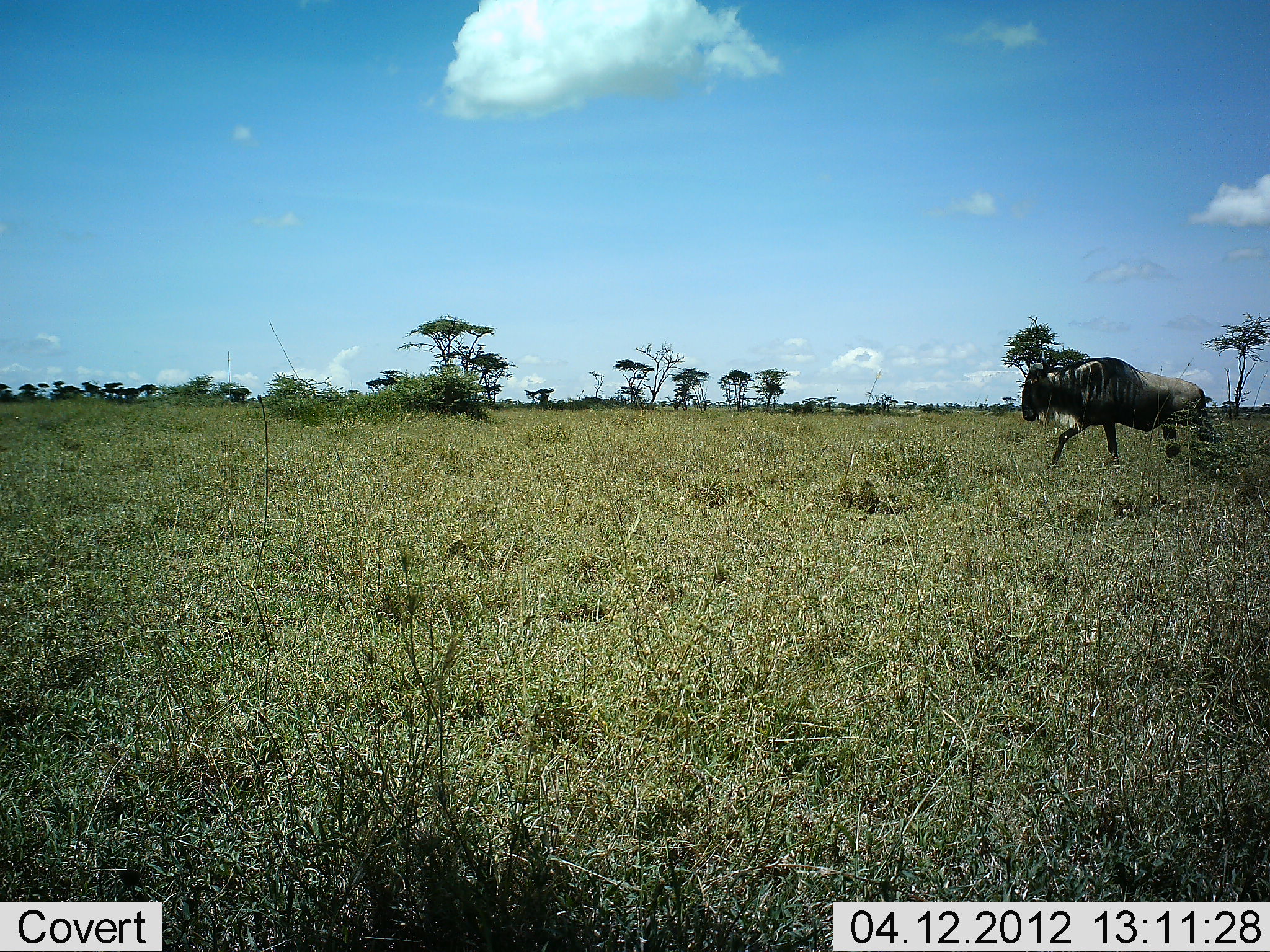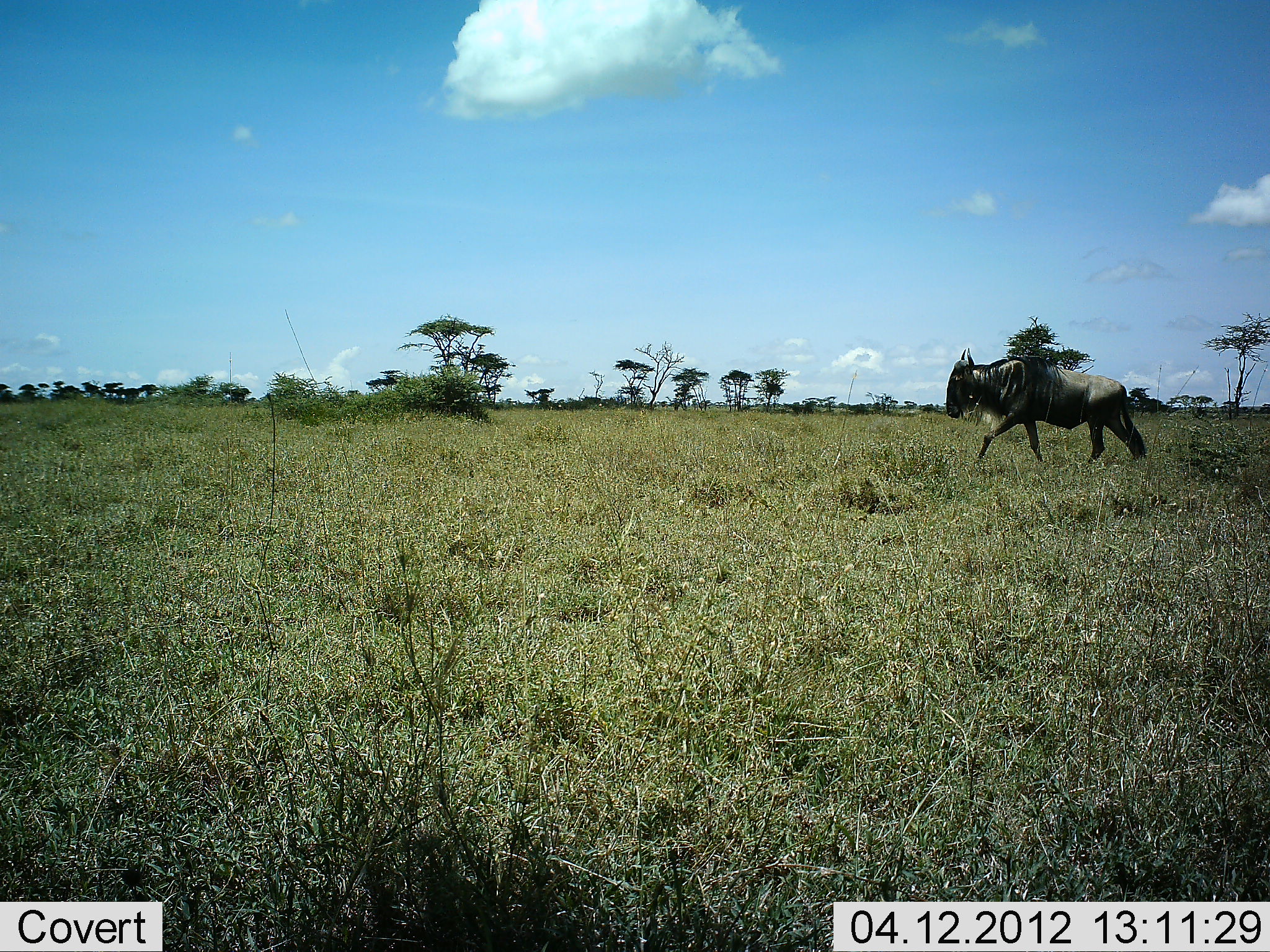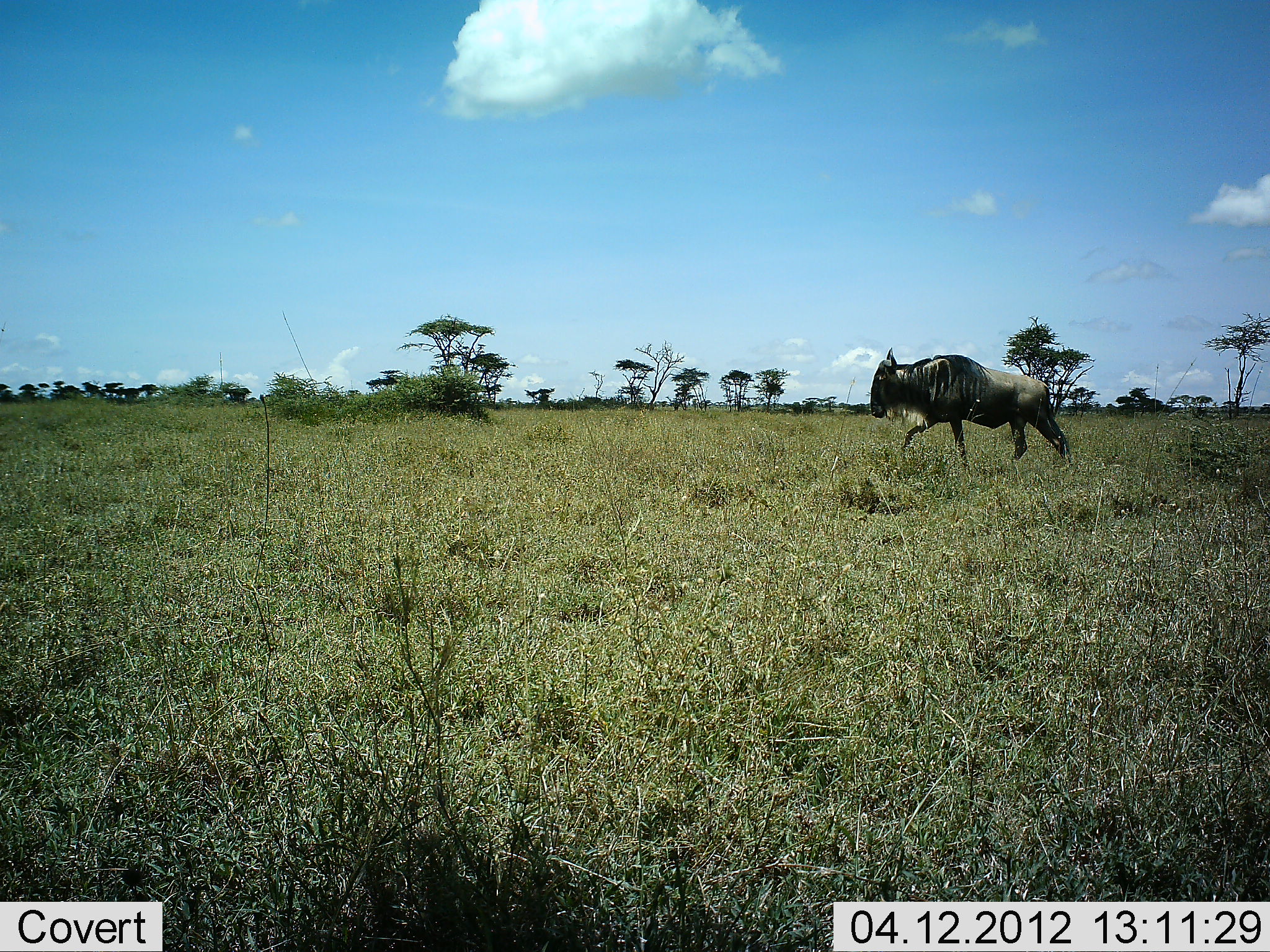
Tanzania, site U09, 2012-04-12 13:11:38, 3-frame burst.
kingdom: Animalia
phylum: Chordata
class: Mammalia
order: Artiodactyla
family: Bovidae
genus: Connochaetes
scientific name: Connochaetes taurinus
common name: blue wildebeest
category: wildebeest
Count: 1.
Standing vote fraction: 6%.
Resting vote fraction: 0%.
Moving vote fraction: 97%.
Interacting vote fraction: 0%.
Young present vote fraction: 0%.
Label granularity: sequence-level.